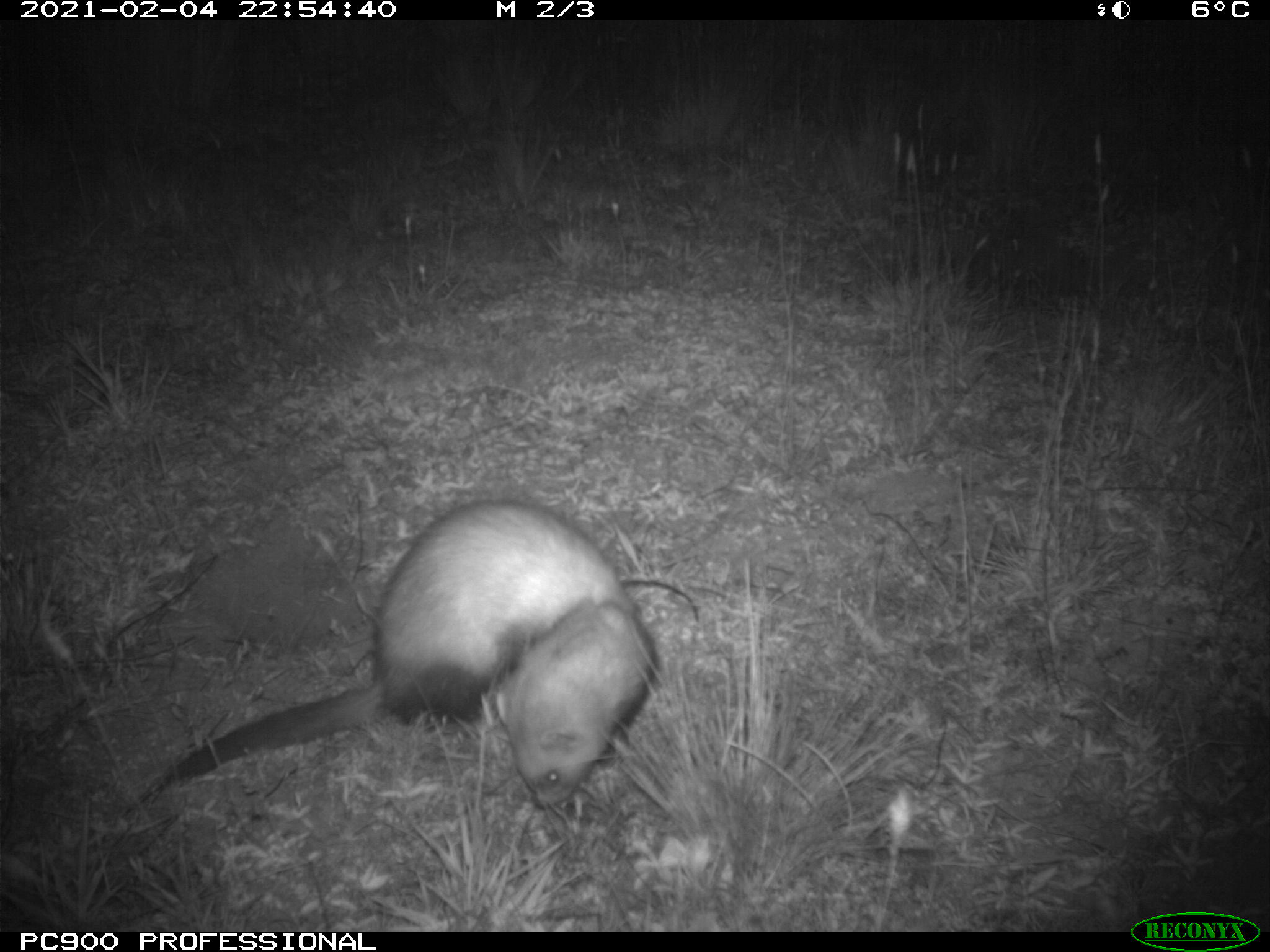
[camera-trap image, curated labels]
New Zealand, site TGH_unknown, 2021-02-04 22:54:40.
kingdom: Animalia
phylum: Chordata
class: Mammalia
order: Carnivora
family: Mustelidae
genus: Mustela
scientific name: Mustela furo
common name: ferret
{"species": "ferret (Mustela furo)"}